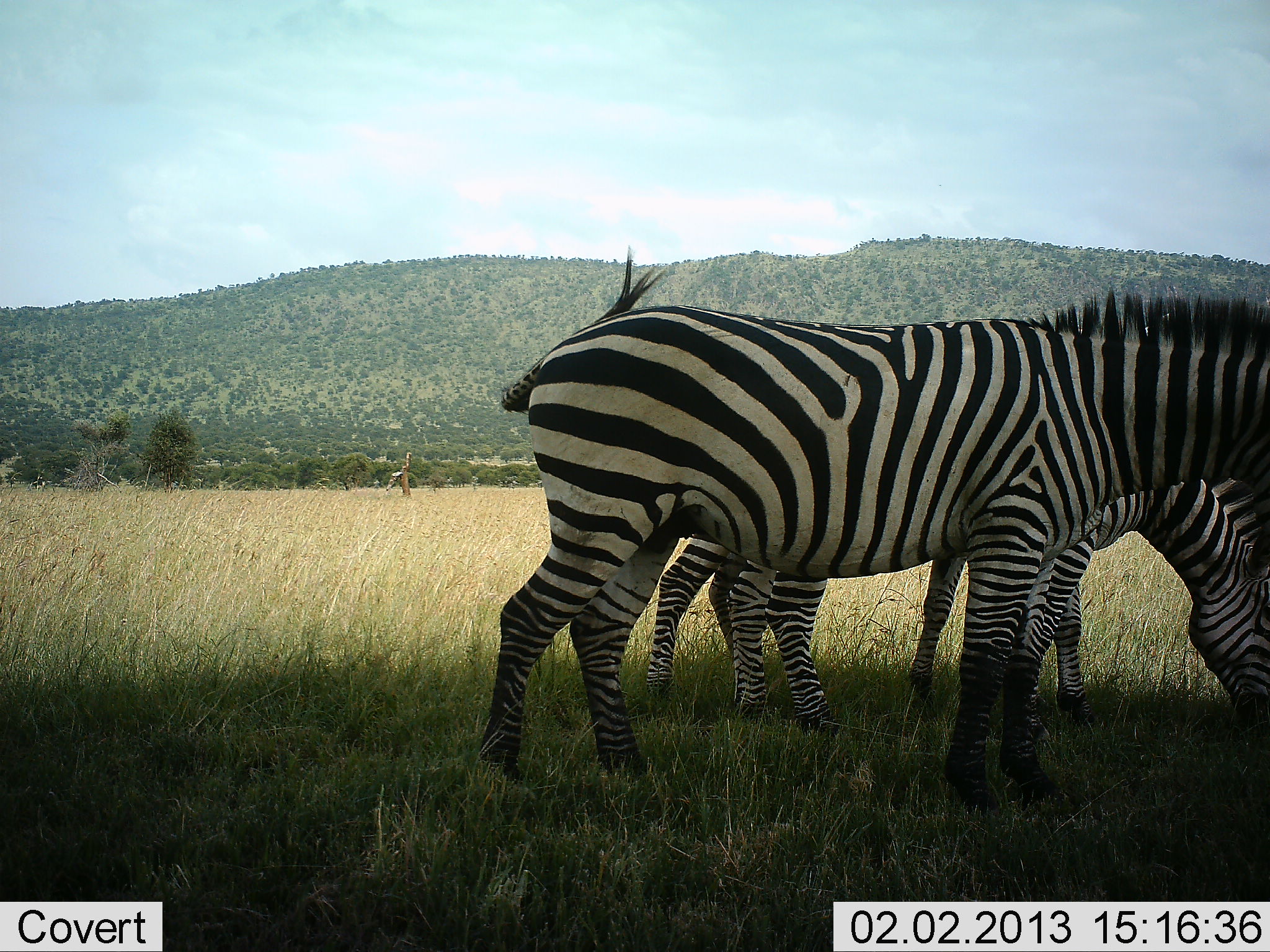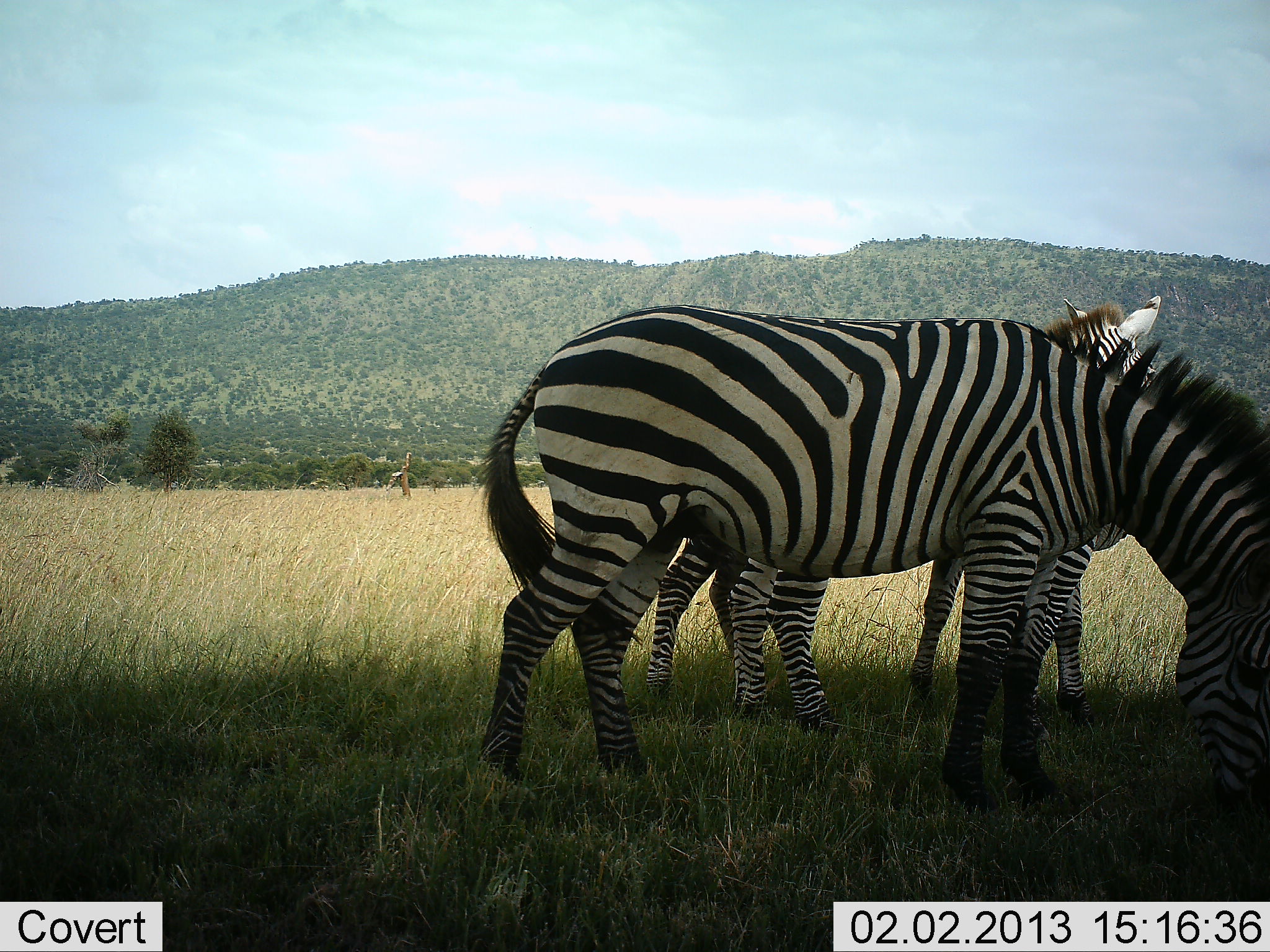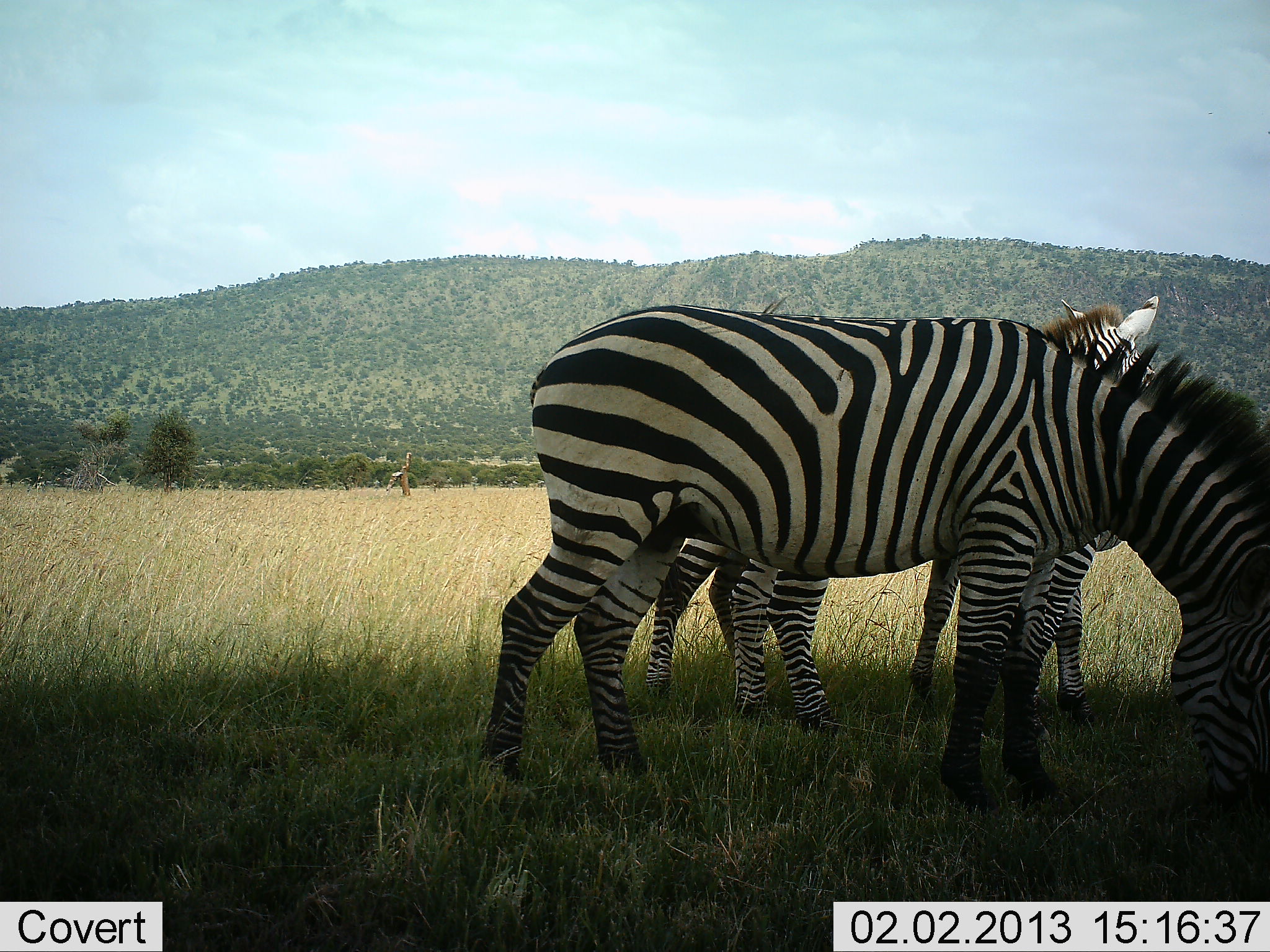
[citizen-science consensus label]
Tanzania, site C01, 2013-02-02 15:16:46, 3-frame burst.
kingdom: Animalia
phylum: Chordata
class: Mammalia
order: Perissodactyla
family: Equidae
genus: Equus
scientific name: Equus quagga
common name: plains zebra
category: zebra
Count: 3.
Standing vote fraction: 53%.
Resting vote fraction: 0%.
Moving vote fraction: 0%.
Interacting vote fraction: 0%.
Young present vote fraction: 0%.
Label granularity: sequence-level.